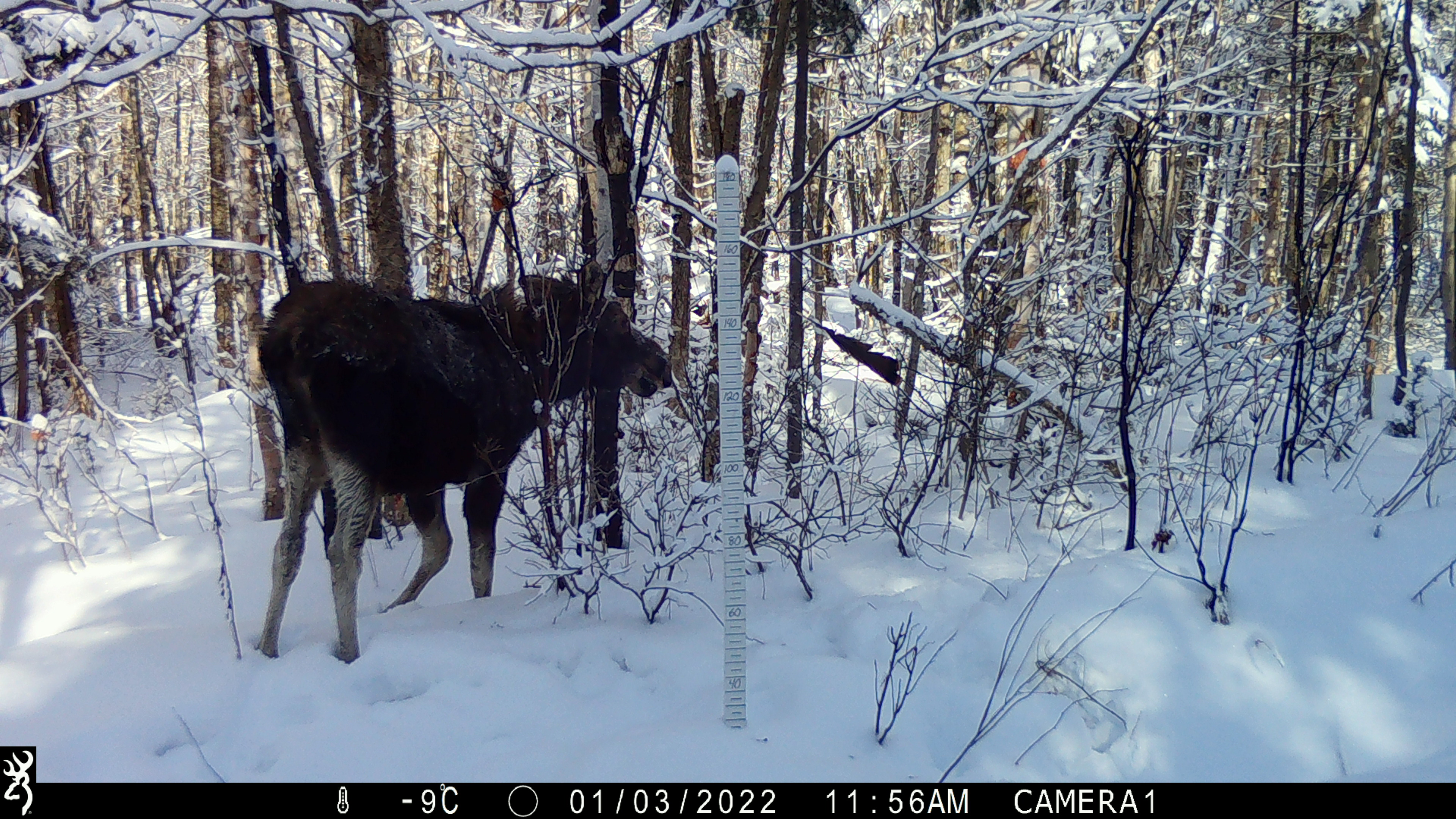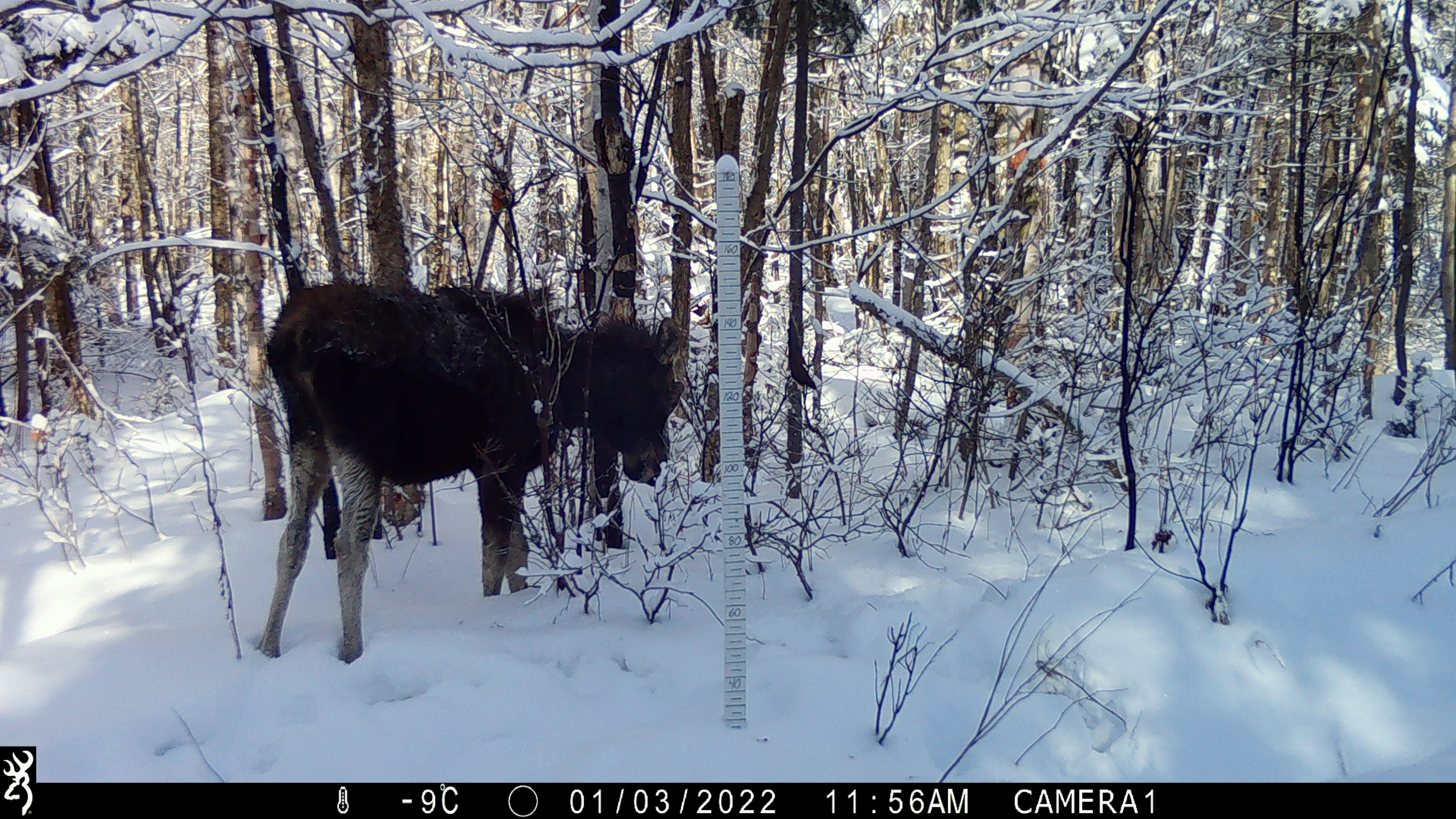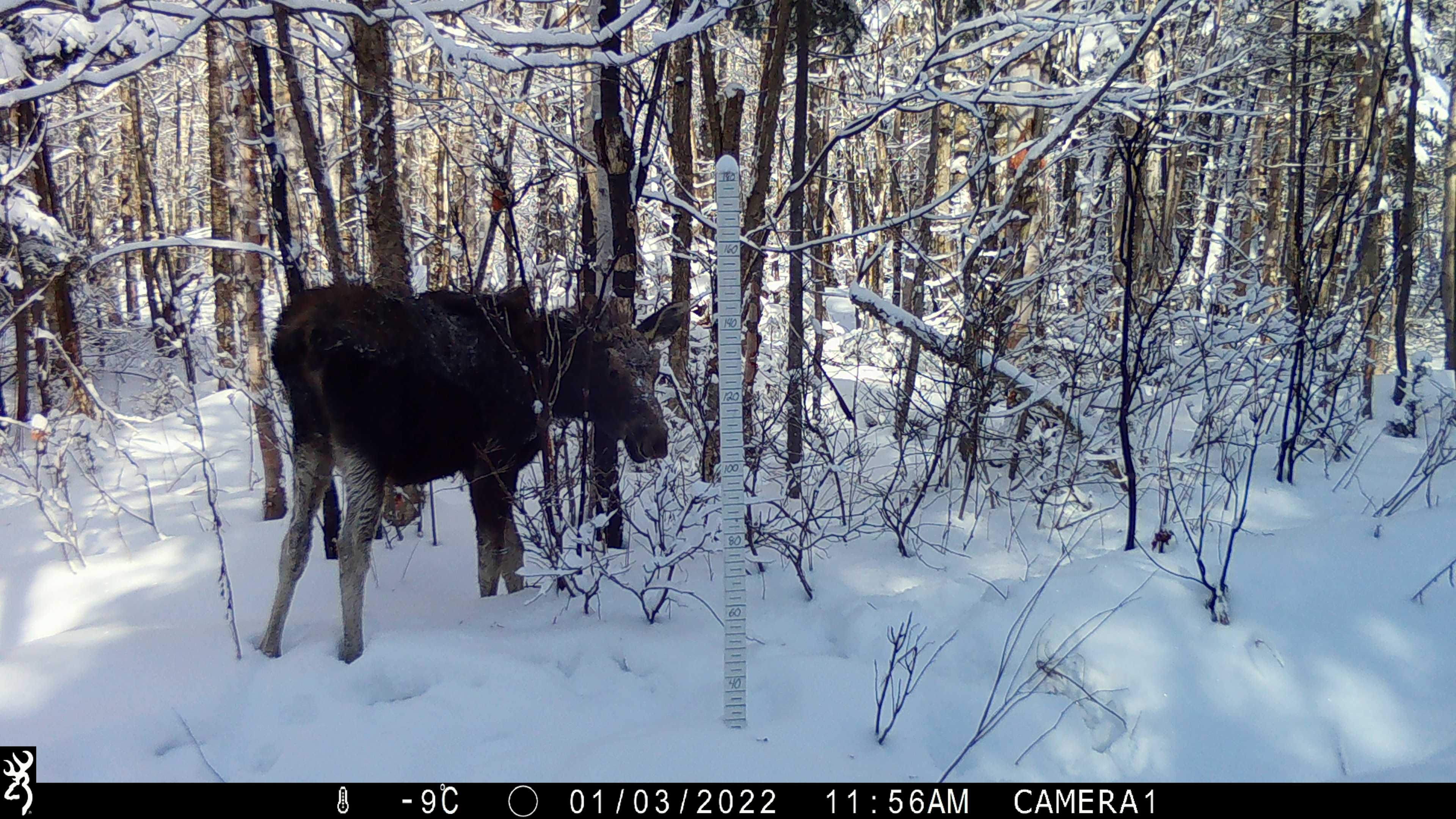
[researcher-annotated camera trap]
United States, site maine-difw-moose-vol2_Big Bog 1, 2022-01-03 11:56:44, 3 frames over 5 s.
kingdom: Animalia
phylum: Chordata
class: Mammalia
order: Artiodactyla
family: Cervidae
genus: Alces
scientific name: Alces alces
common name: moose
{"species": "moose (Alces alces)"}